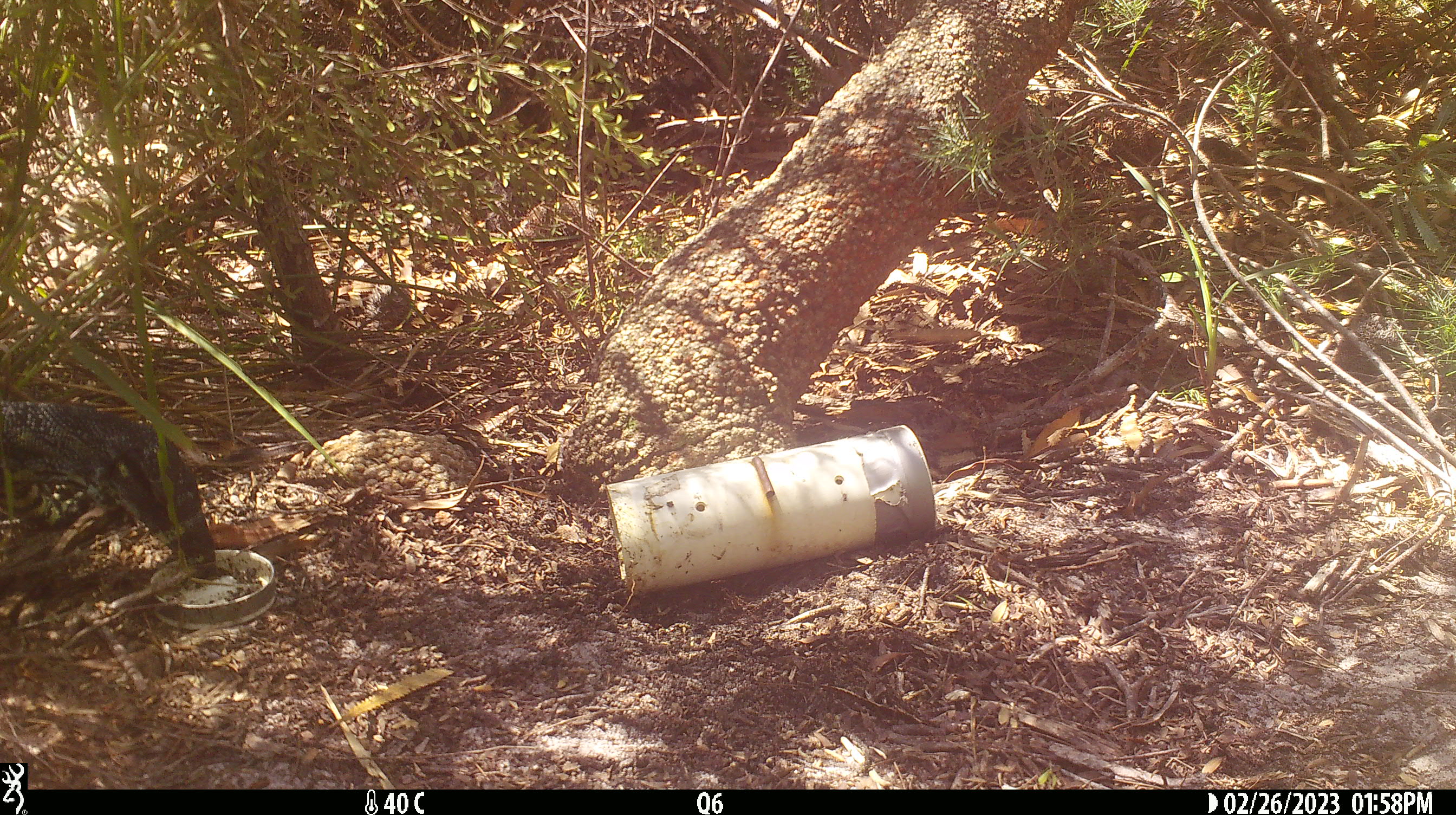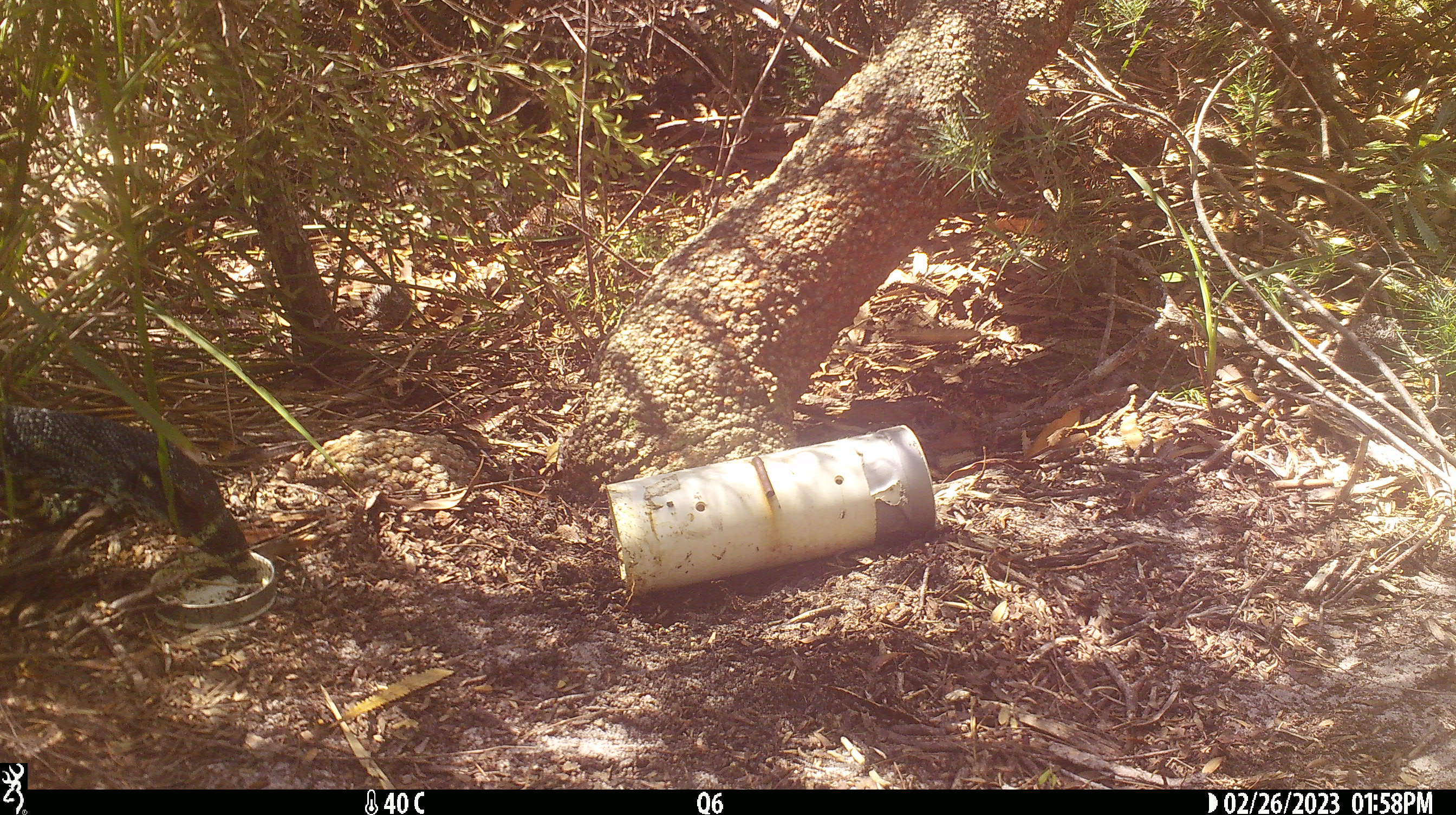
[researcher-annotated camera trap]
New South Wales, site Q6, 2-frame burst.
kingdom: Animalia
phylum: Chordata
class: Reptilia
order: Squamata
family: Varanidae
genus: Varanus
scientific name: Varanus varius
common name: lace monitor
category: goanna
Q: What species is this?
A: Goanna (lace monitor) (Varanus varius).